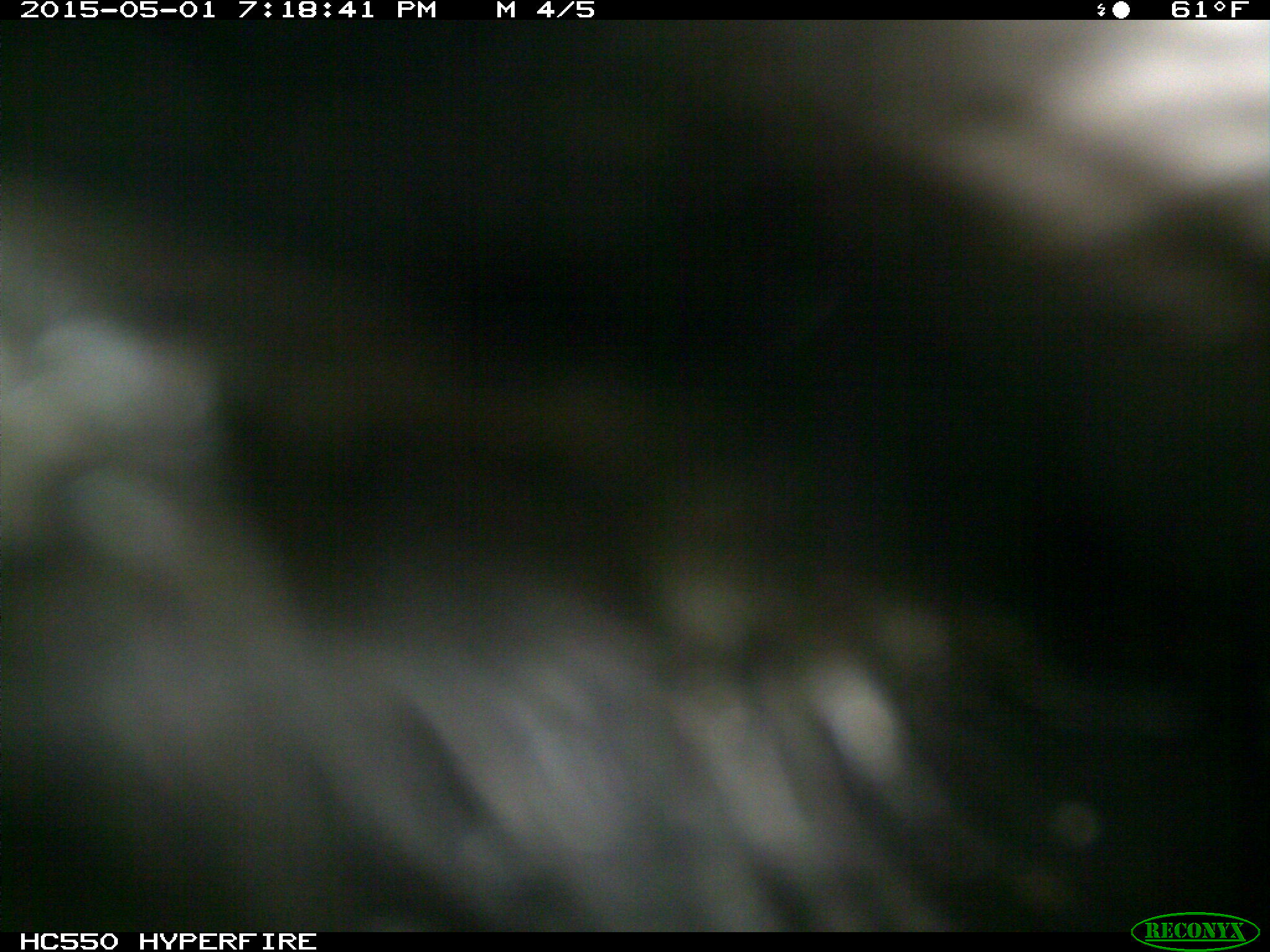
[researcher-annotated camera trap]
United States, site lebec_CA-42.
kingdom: Animalia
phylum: Chordata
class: Mammalia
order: Artiodactyla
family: Bovidae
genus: Bos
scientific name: Bos taurus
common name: domestic cow